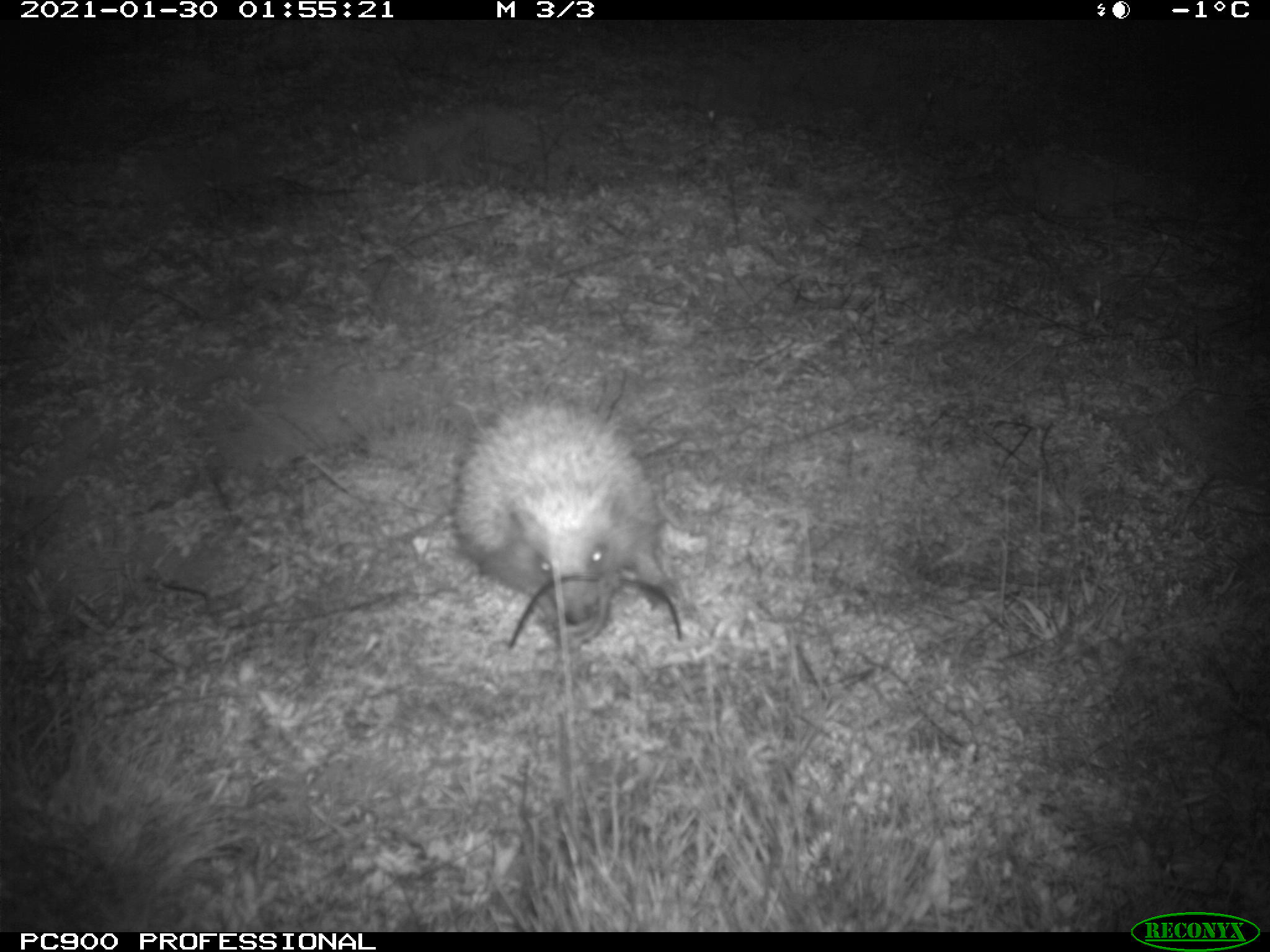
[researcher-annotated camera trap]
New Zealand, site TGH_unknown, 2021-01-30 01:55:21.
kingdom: Animalia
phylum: Chordata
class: Mammalia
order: Eulipotyphla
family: Erinaceidae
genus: Erinaceus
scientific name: Erinaceus europaeus europaeus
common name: european hedgehog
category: hedgehog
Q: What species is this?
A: Hedgehog (european hedgehog) (Erinaceus europaeus europaeus).